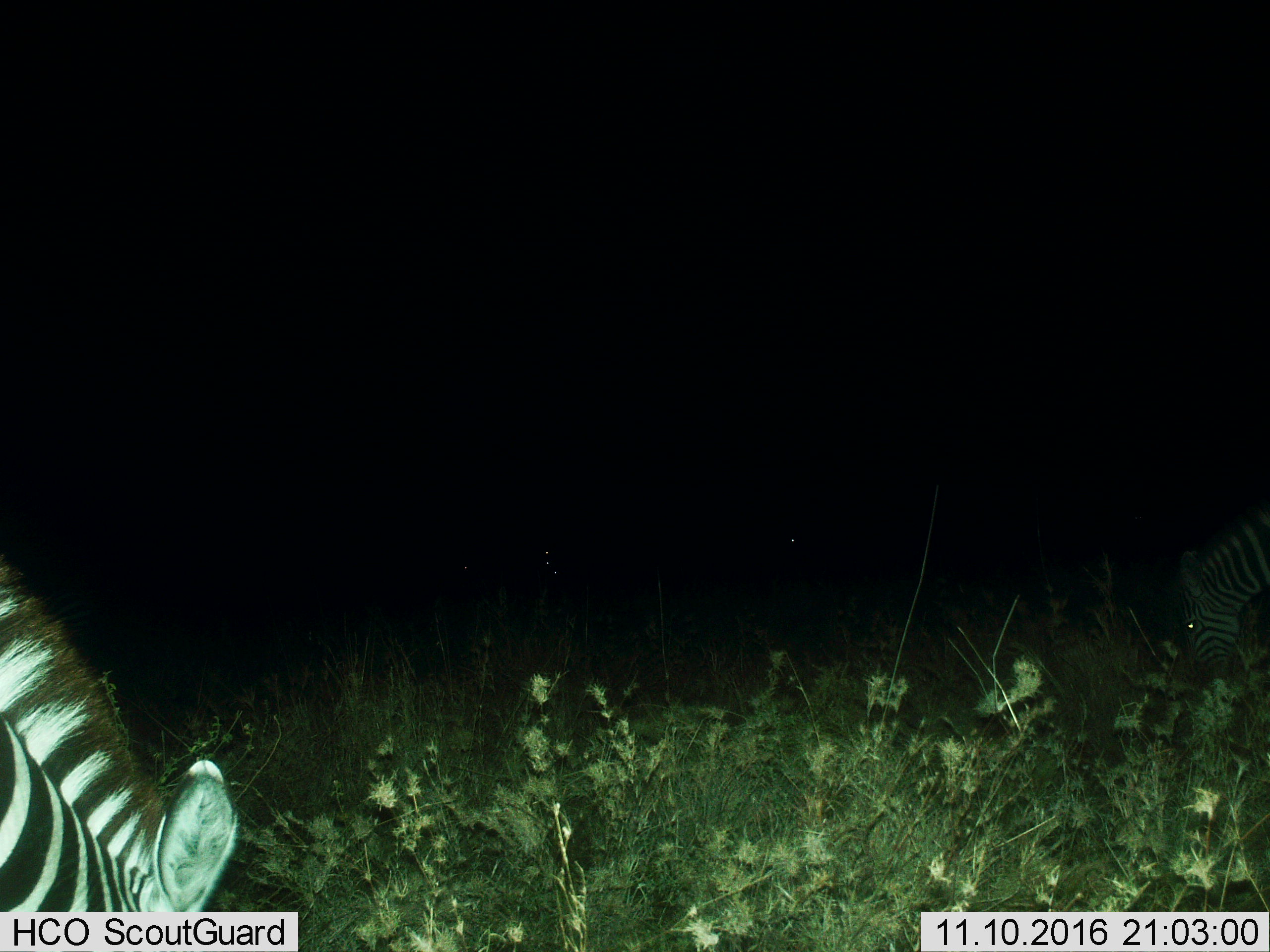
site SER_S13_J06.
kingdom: Animalia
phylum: Chordata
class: Mammalia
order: Perissodactyla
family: Equidae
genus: Equus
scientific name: Equus quagga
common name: plains zebra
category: zebraplains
Zebraplains (plains zebra) (Equus quagga), count 2. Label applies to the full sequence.